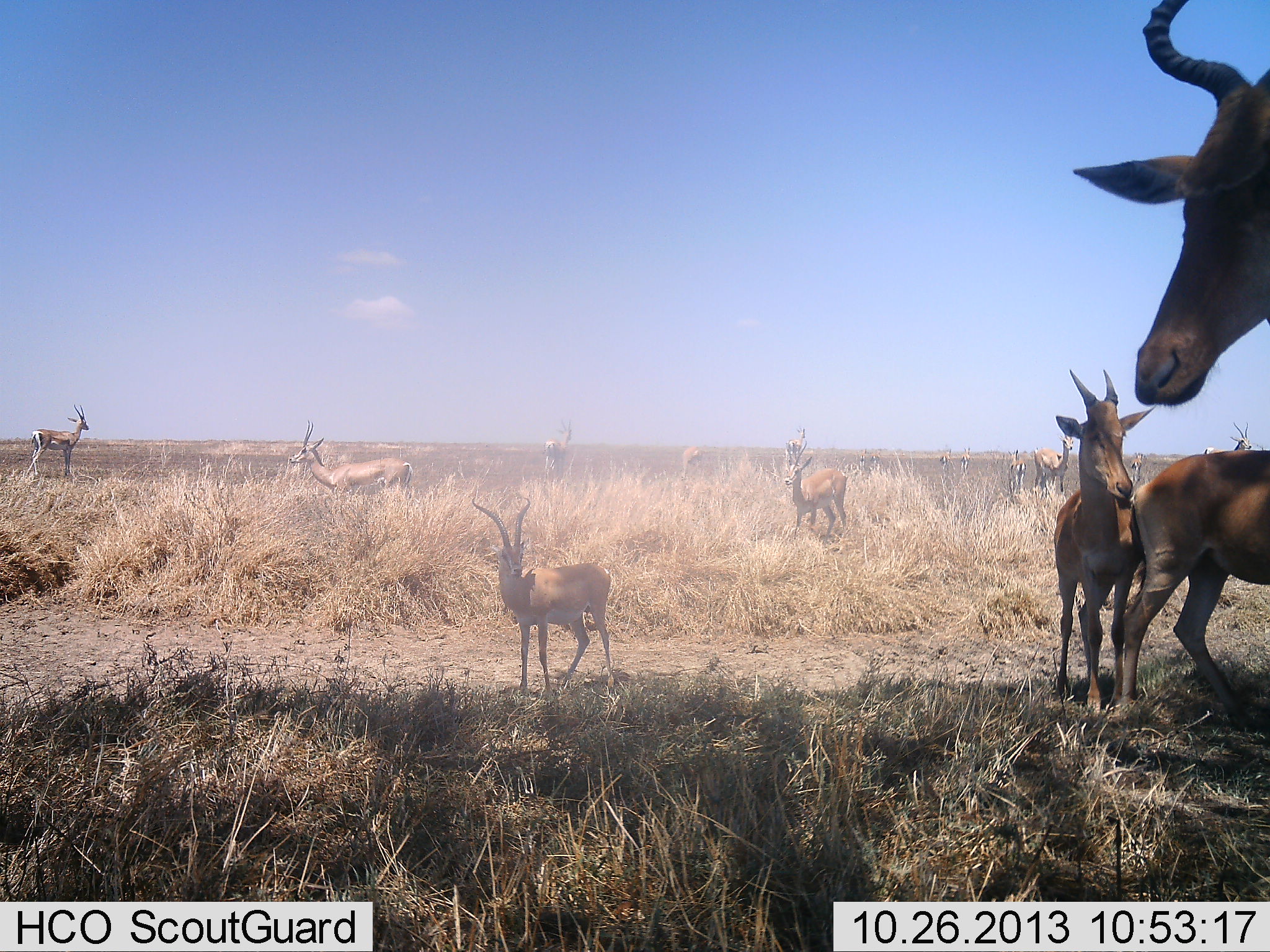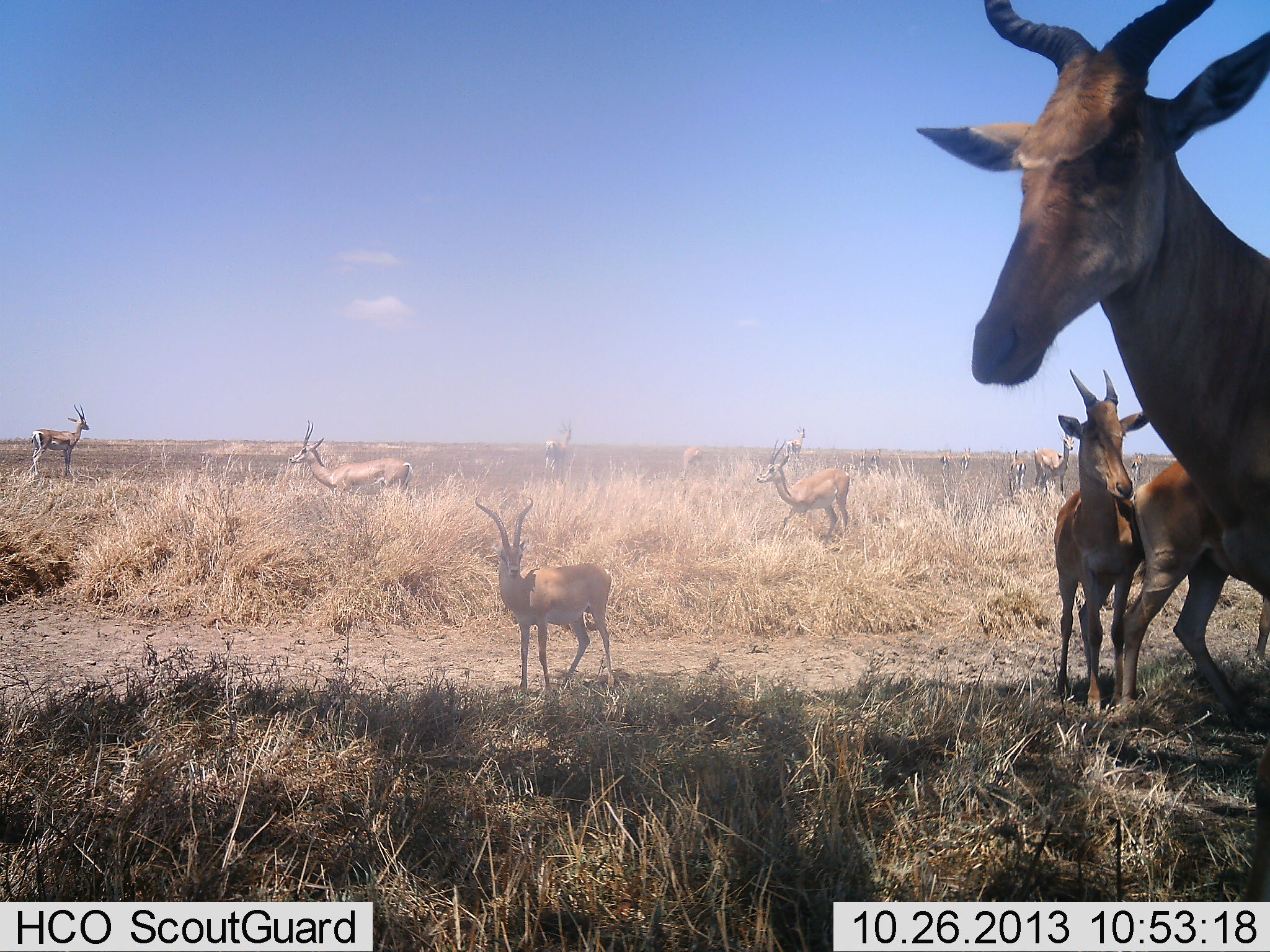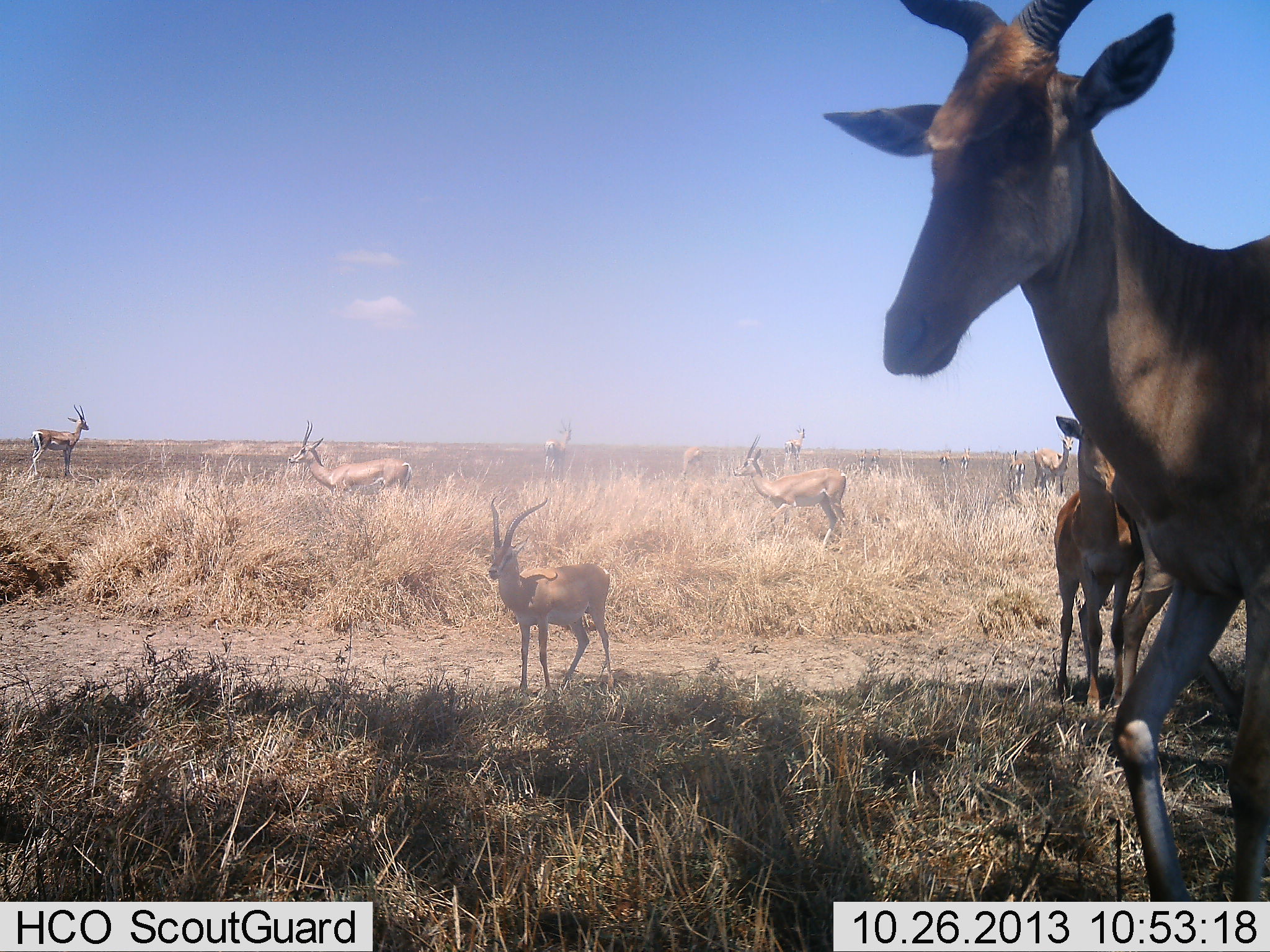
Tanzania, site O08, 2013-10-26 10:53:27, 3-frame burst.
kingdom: Animalia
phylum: Chordata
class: Mammalia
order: Artiodactyla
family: Bovidae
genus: Nanger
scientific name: Nanger granti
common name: grant's gazelle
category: gazellegrants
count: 11-50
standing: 100%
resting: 0%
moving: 33%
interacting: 0%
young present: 0%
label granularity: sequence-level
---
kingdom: Animalia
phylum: Chordata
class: Mammalia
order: Artiodactyla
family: Bovidae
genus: Alcelaphus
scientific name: Alcelaphus buselaphus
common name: hartebeest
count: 3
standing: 94%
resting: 0%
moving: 50%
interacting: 0%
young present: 31%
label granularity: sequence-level